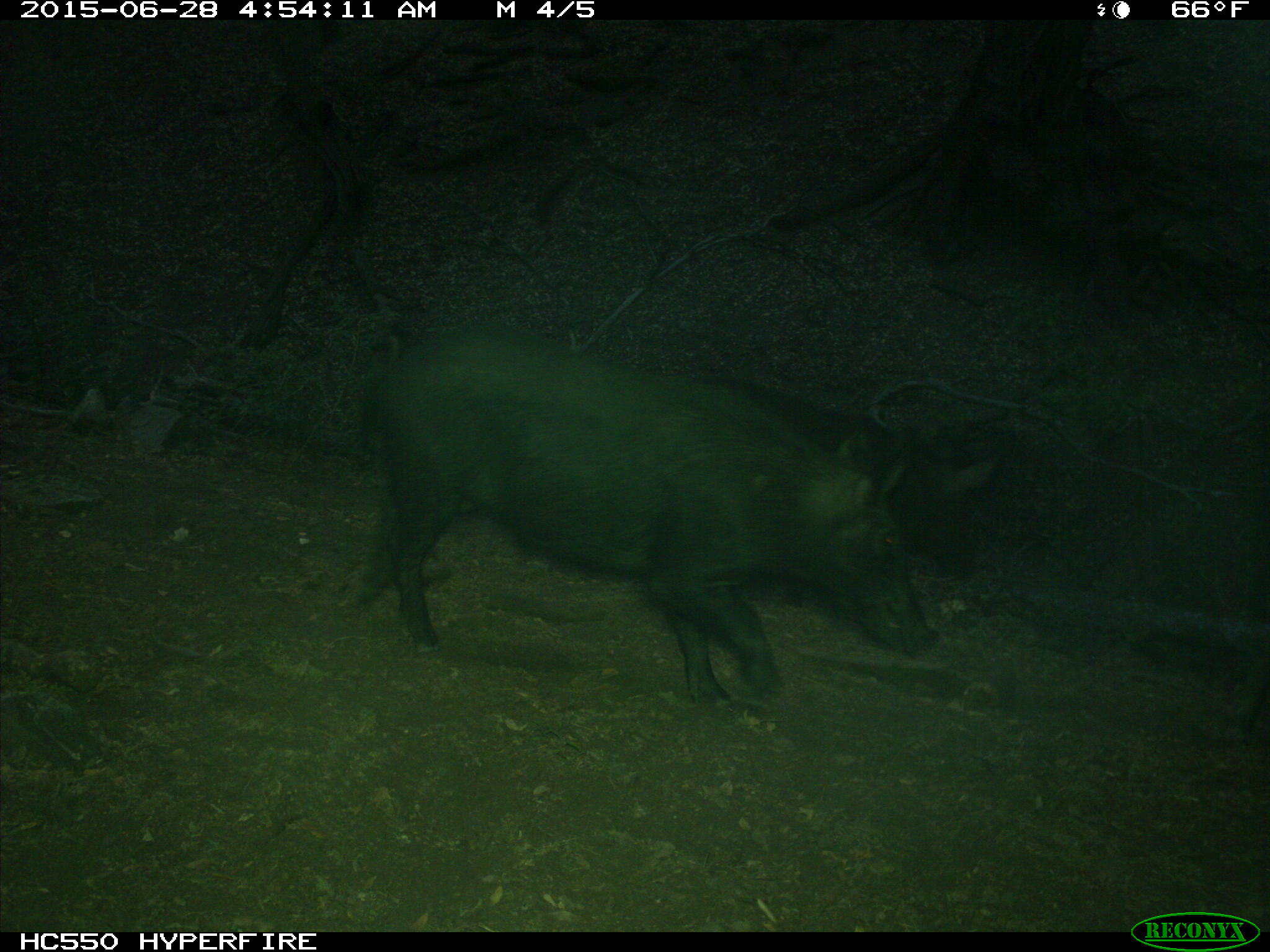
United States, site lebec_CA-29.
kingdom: Animalia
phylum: Chordata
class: Mammalia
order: Artiodactyla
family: Suidae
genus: Sus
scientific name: Sus scrofa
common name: wild boar